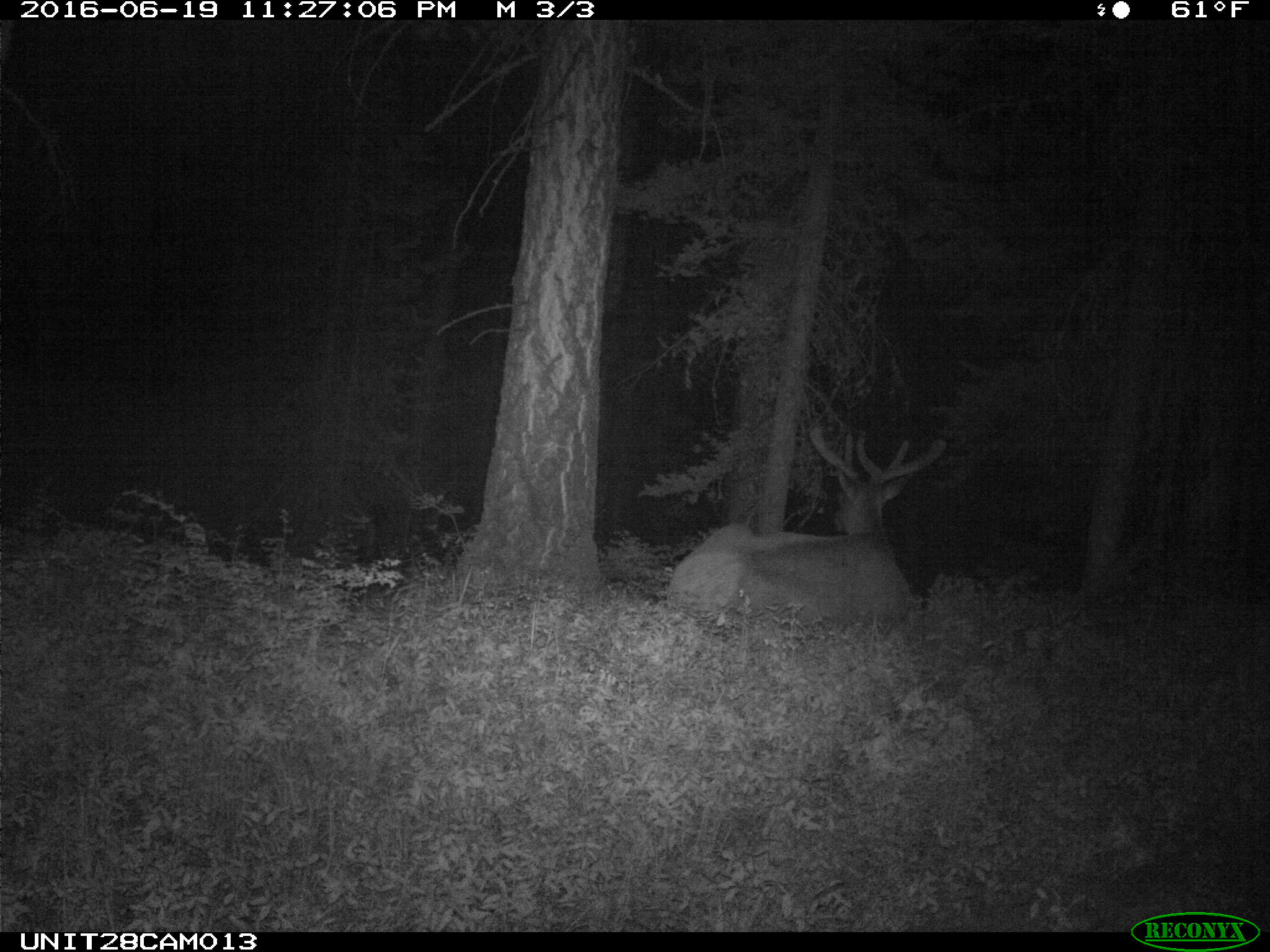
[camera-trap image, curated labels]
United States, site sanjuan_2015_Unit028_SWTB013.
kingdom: Animalia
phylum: Chordata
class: Mammalia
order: Artiodactyla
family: Cervidae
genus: Cervus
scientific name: Cervus elaphus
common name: red deer